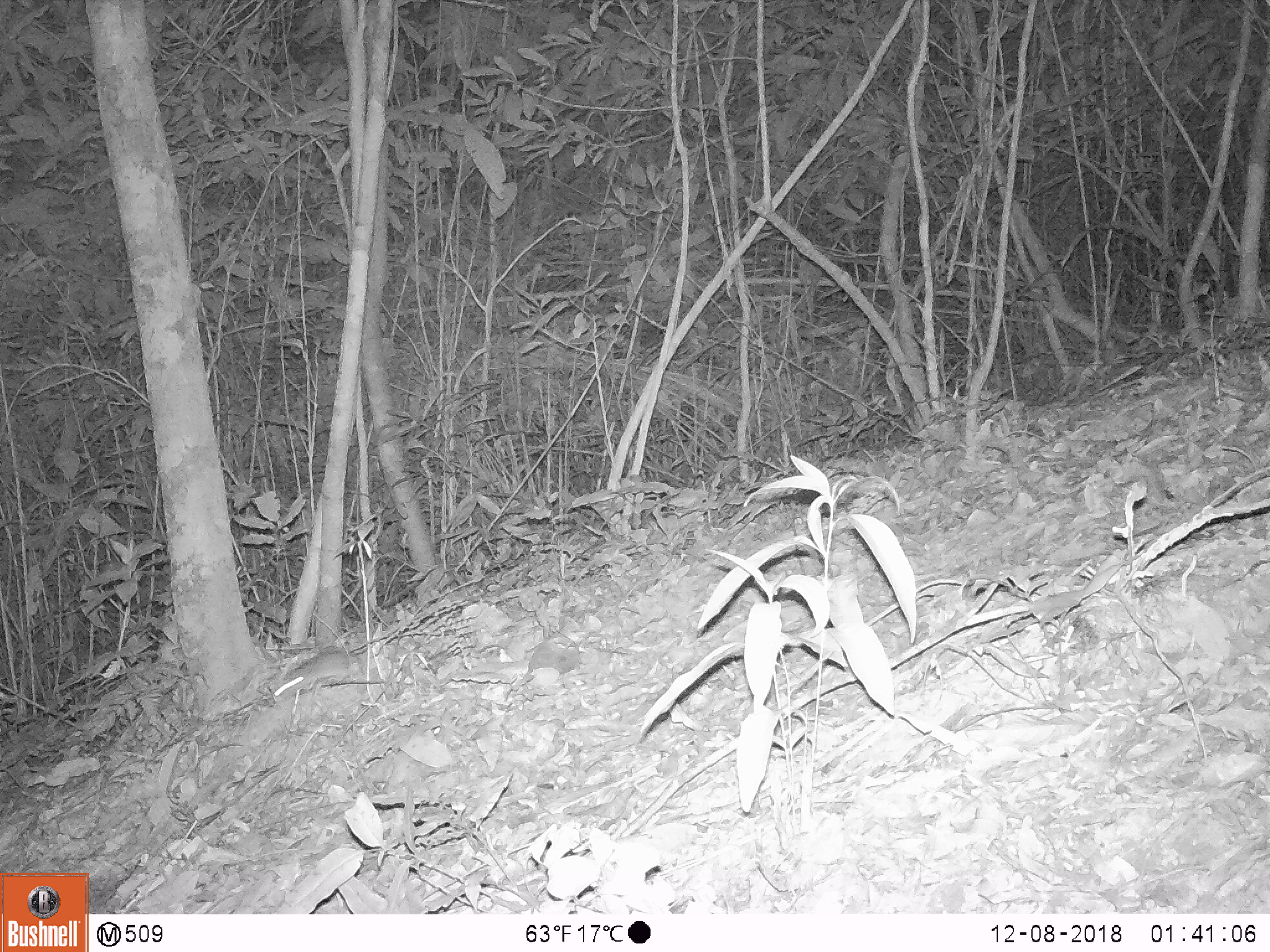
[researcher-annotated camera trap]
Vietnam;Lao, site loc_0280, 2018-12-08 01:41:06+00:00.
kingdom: Animalia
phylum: Chordata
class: Mammalia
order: Rodentia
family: Muridae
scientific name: Muridae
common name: old-world mice and rats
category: unidentified murid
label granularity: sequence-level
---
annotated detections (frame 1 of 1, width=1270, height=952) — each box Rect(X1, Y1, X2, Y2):
unidentified murid: Rect(274, 647, 360, 700)